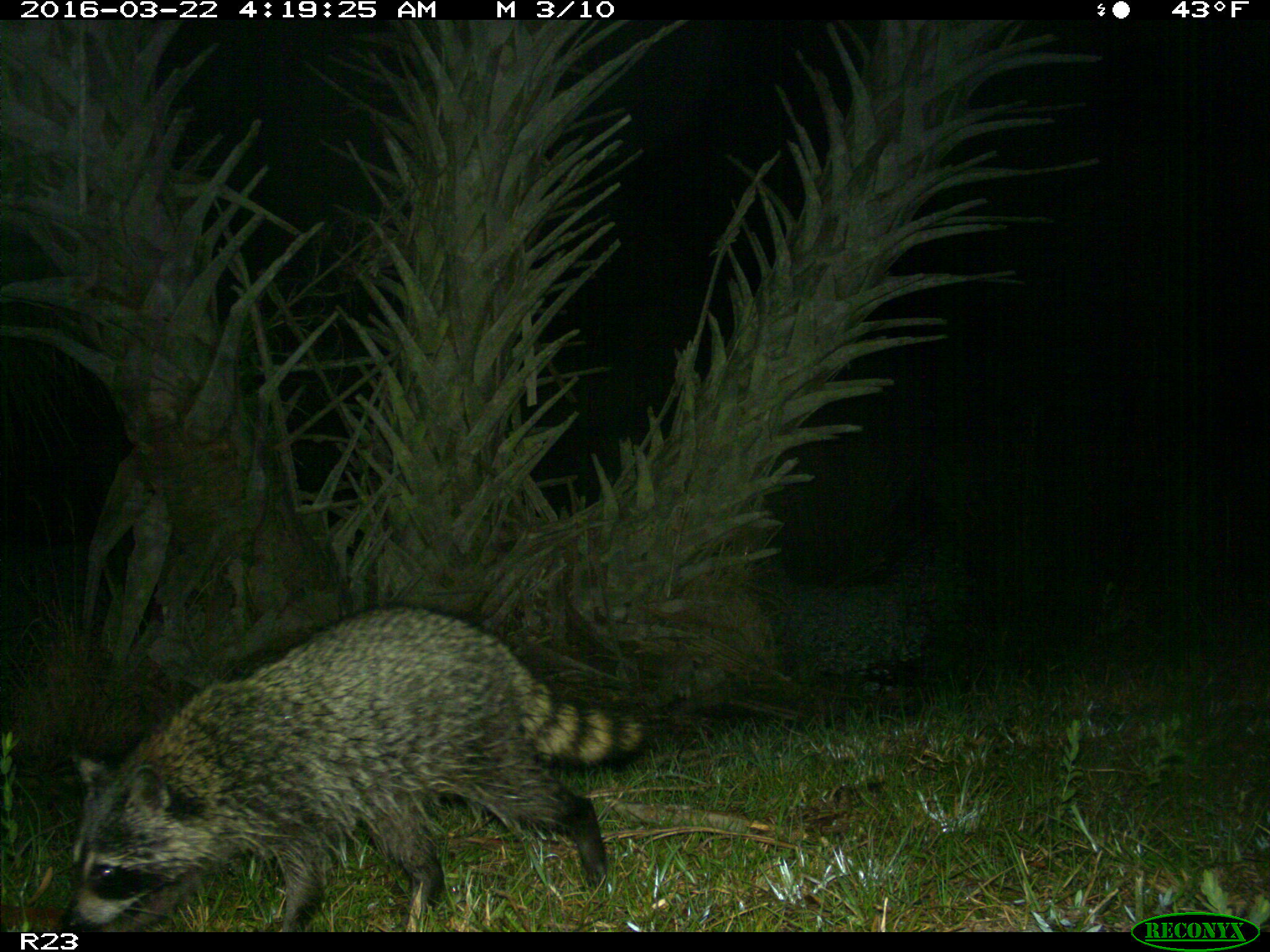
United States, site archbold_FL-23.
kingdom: Animalia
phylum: Chordata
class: Mammalia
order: Carnivora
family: Procyonidae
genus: Procyon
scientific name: Procyon lotor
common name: common raccoon